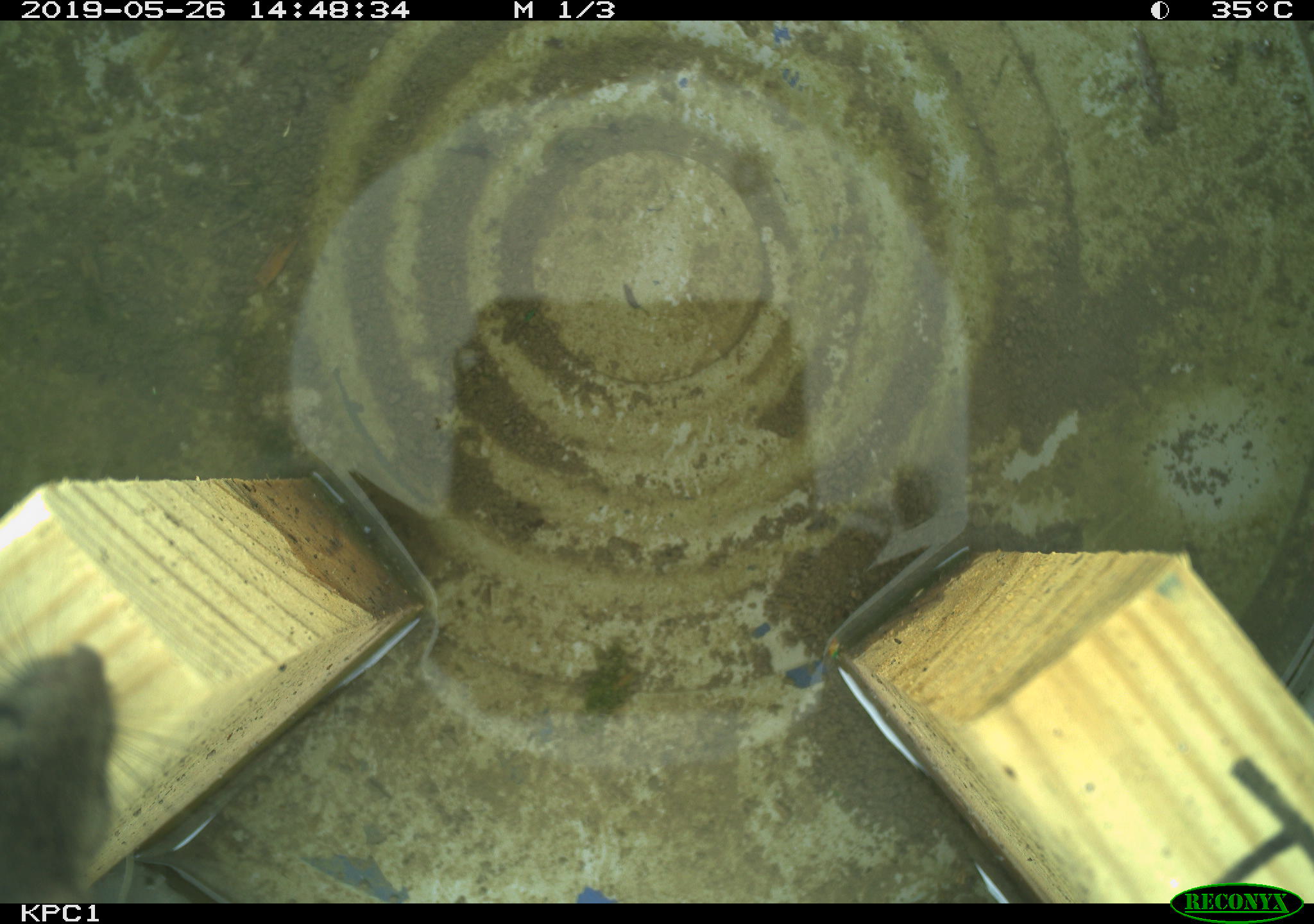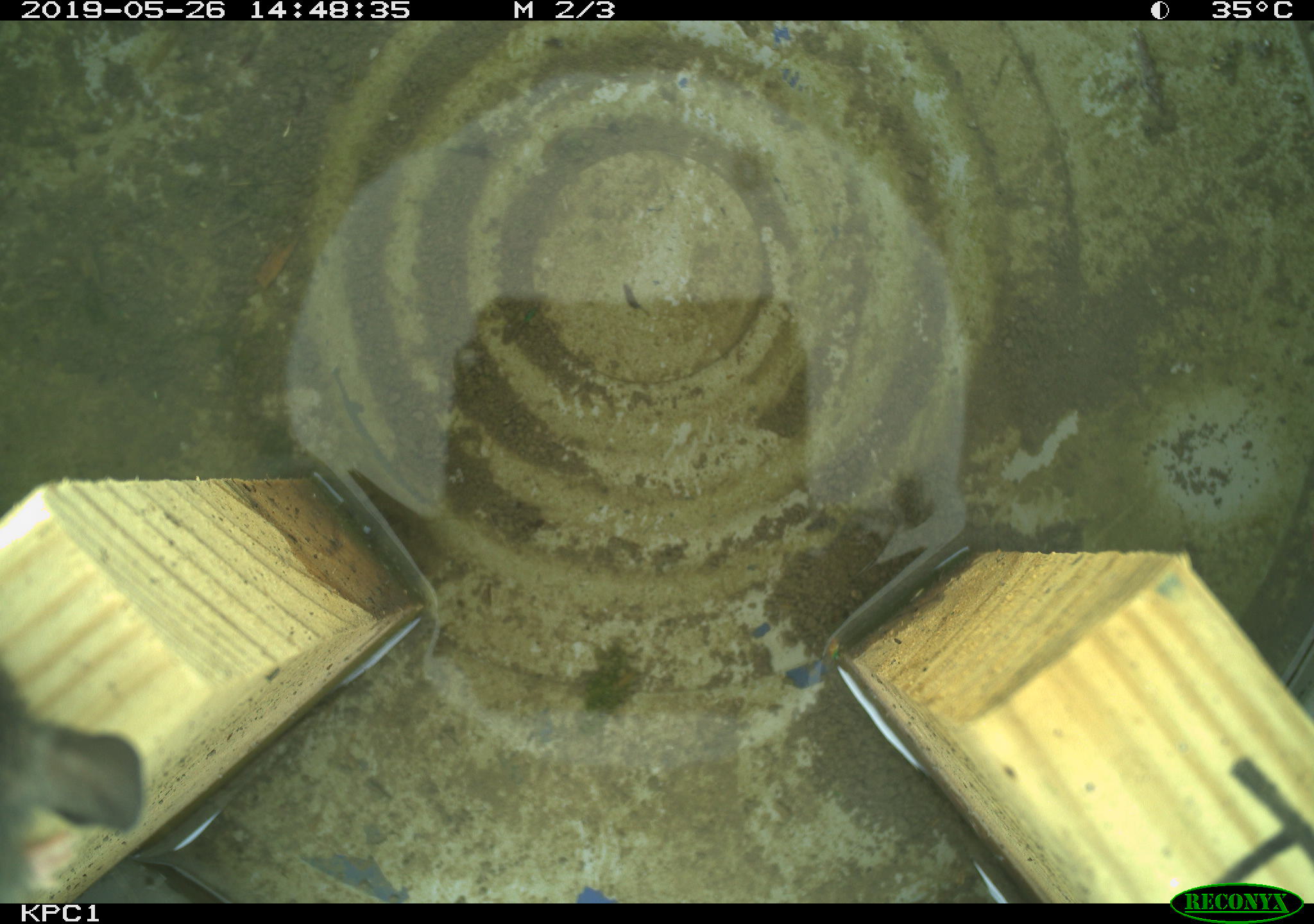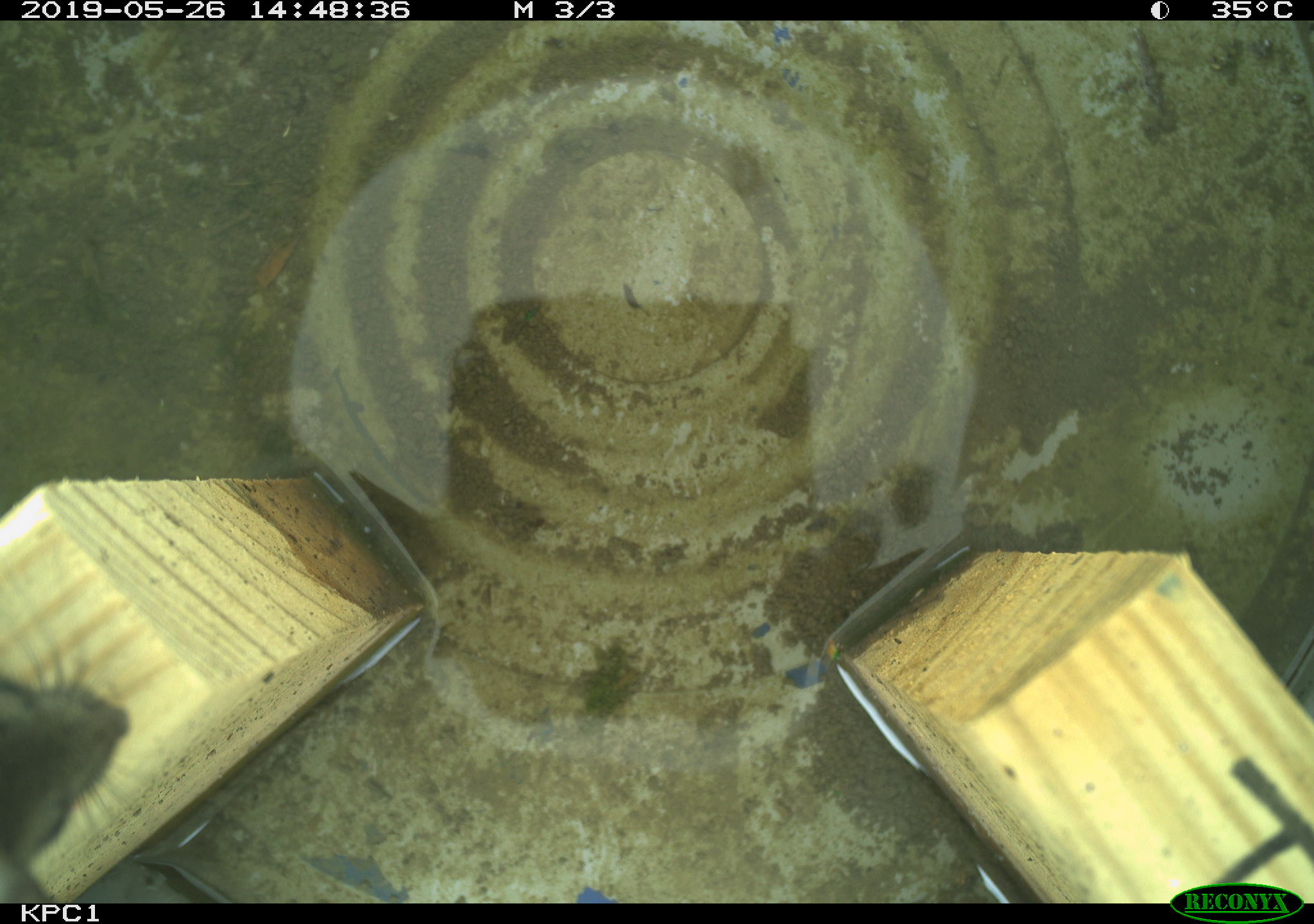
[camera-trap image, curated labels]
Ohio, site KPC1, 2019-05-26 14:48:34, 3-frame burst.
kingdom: Animalia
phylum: Chordata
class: Mammalia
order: Rodentia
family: Cricetidae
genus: Peromyscus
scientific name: Peromyscus leucopus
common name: white-footed mouse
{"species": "white-footed mouse (Peromyscus leucopus)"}